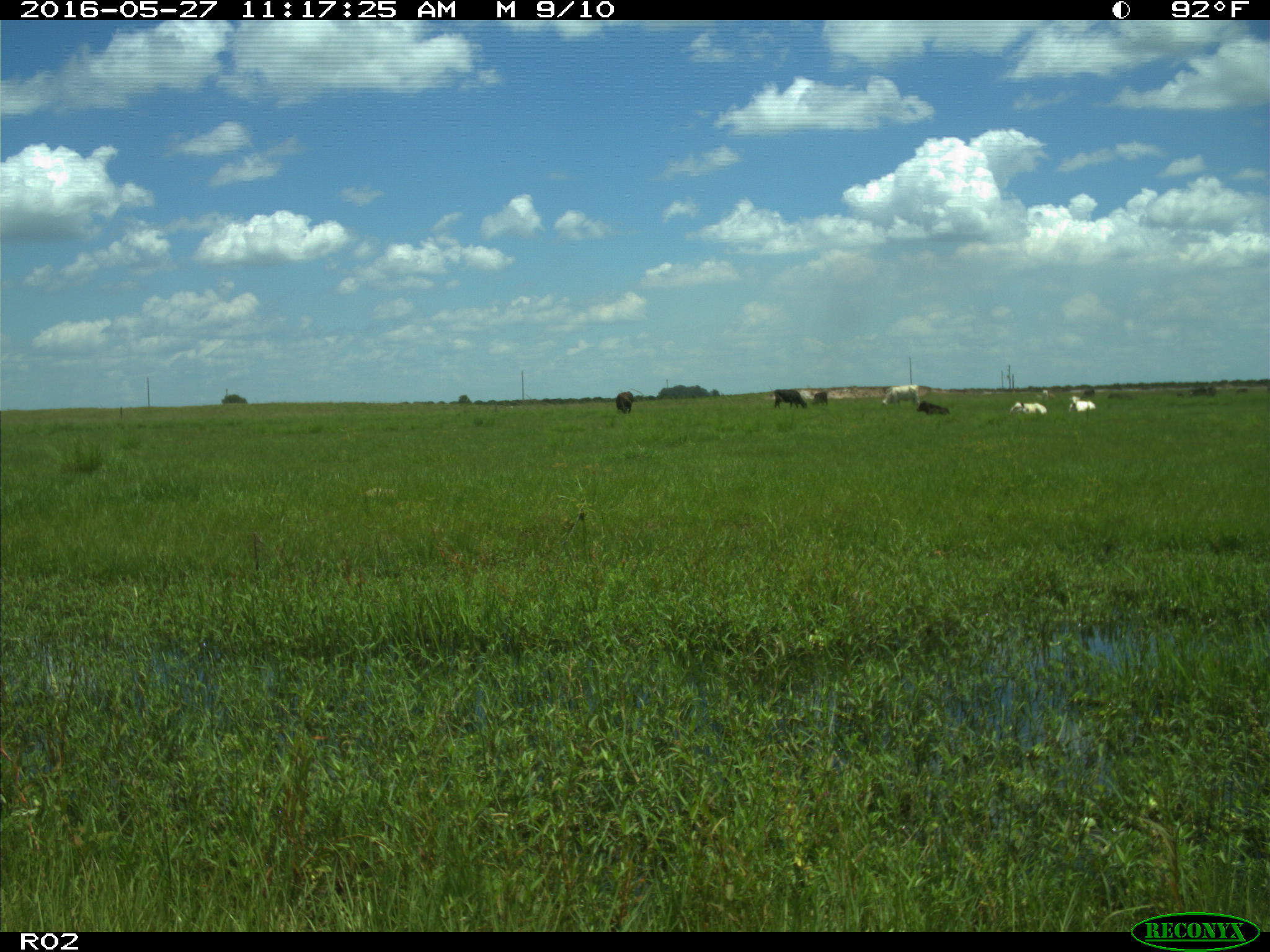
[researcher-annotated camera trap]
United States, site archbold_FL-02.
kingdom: Animalia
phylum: Chordata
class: Mammalia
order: Artiodactyla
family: Bovidae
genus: Bos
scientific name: Bos taurus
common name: domestic cow